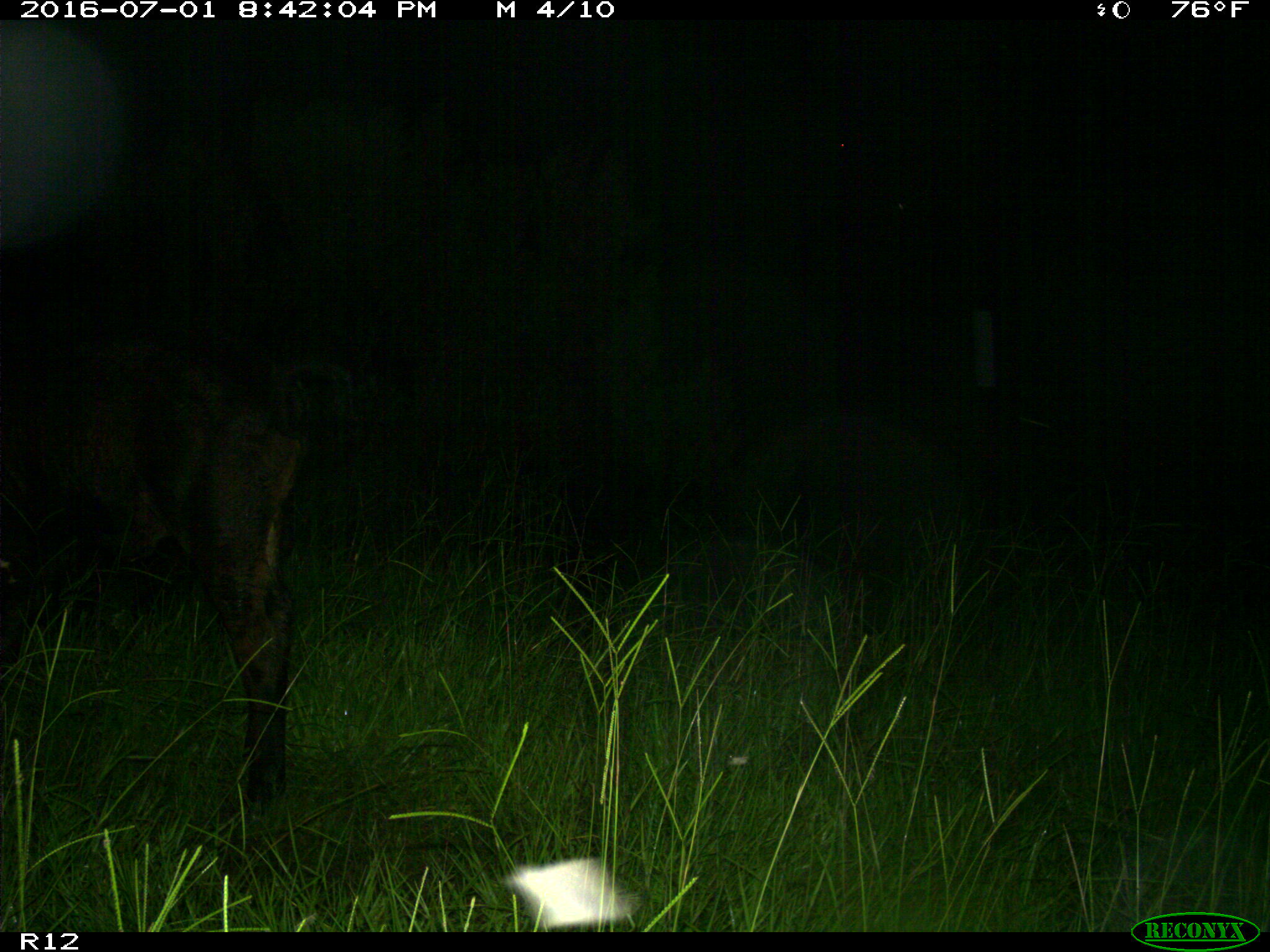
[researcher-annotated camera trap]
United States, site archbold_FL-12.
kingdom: Animalia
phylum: Chordata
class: Mammalia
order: Artiodactyla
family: Bovidae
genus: Bos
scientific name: Bos taurus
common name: domestic cow